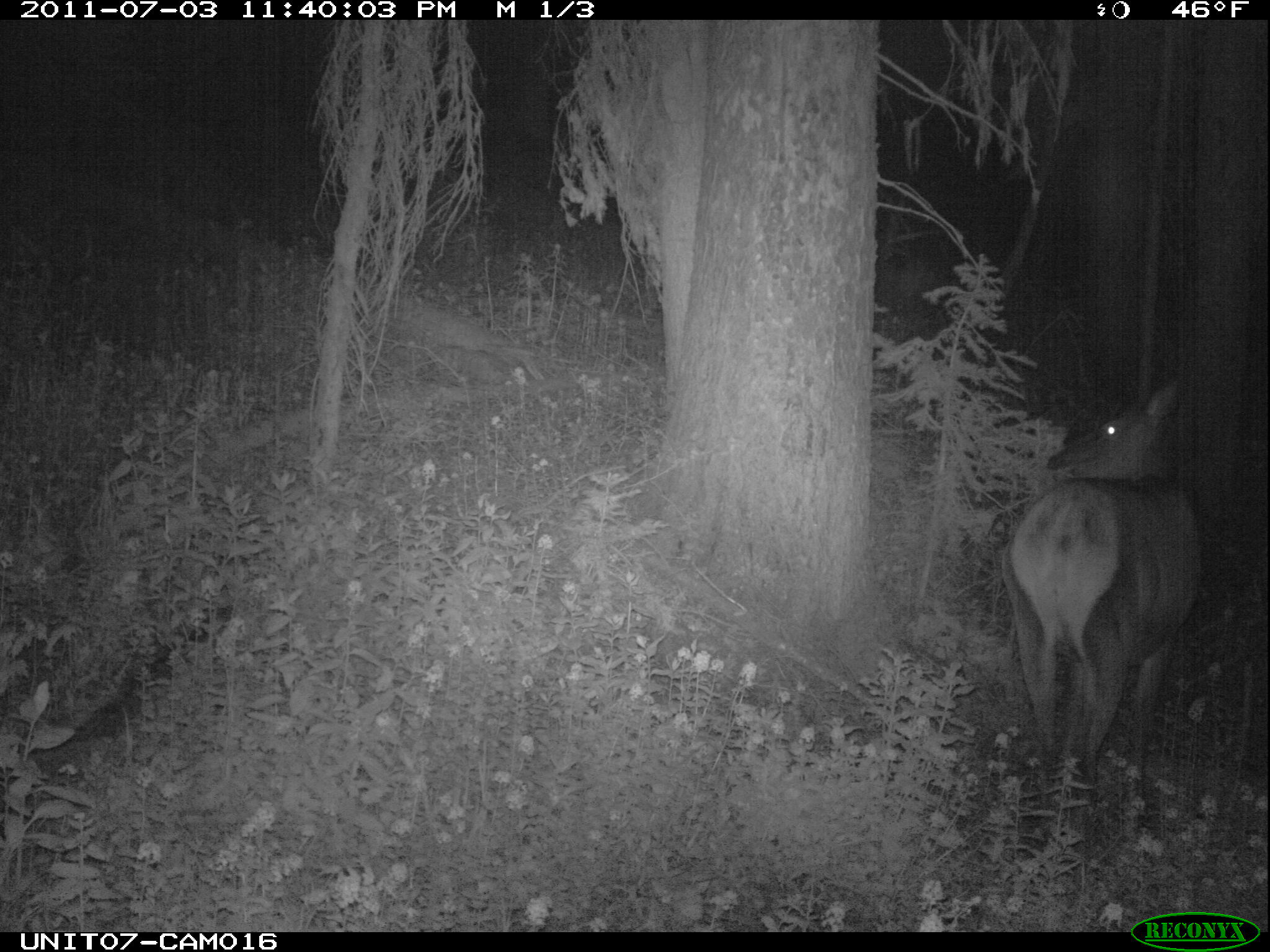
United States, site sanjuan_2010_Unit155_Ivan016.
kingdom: Animalia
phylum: Chordata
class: Mammalia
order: Artiodactyla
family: Cervidae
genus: Cervus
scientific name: Cervus elaphus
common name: red deer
Cervus elaphus (red deer).